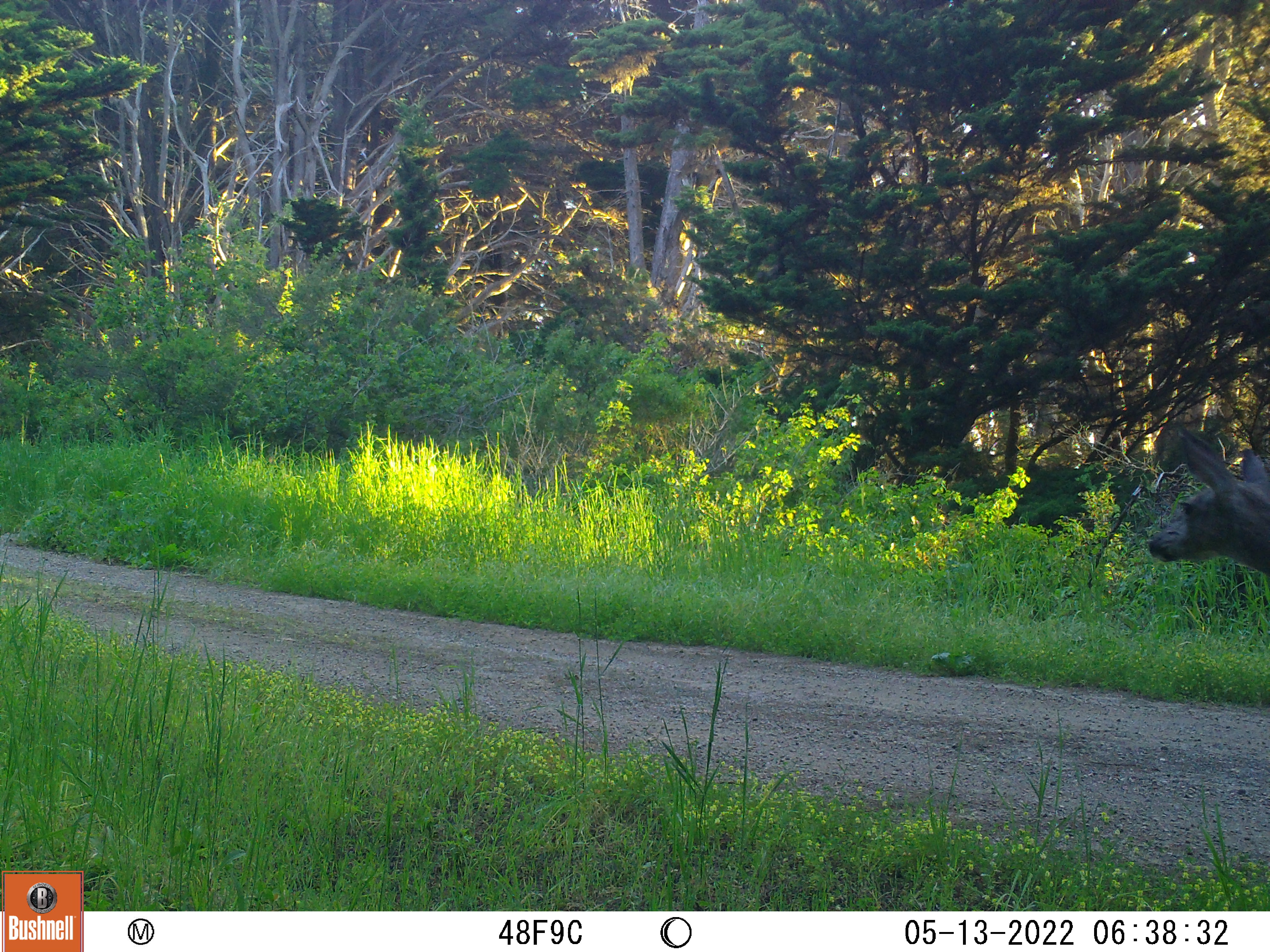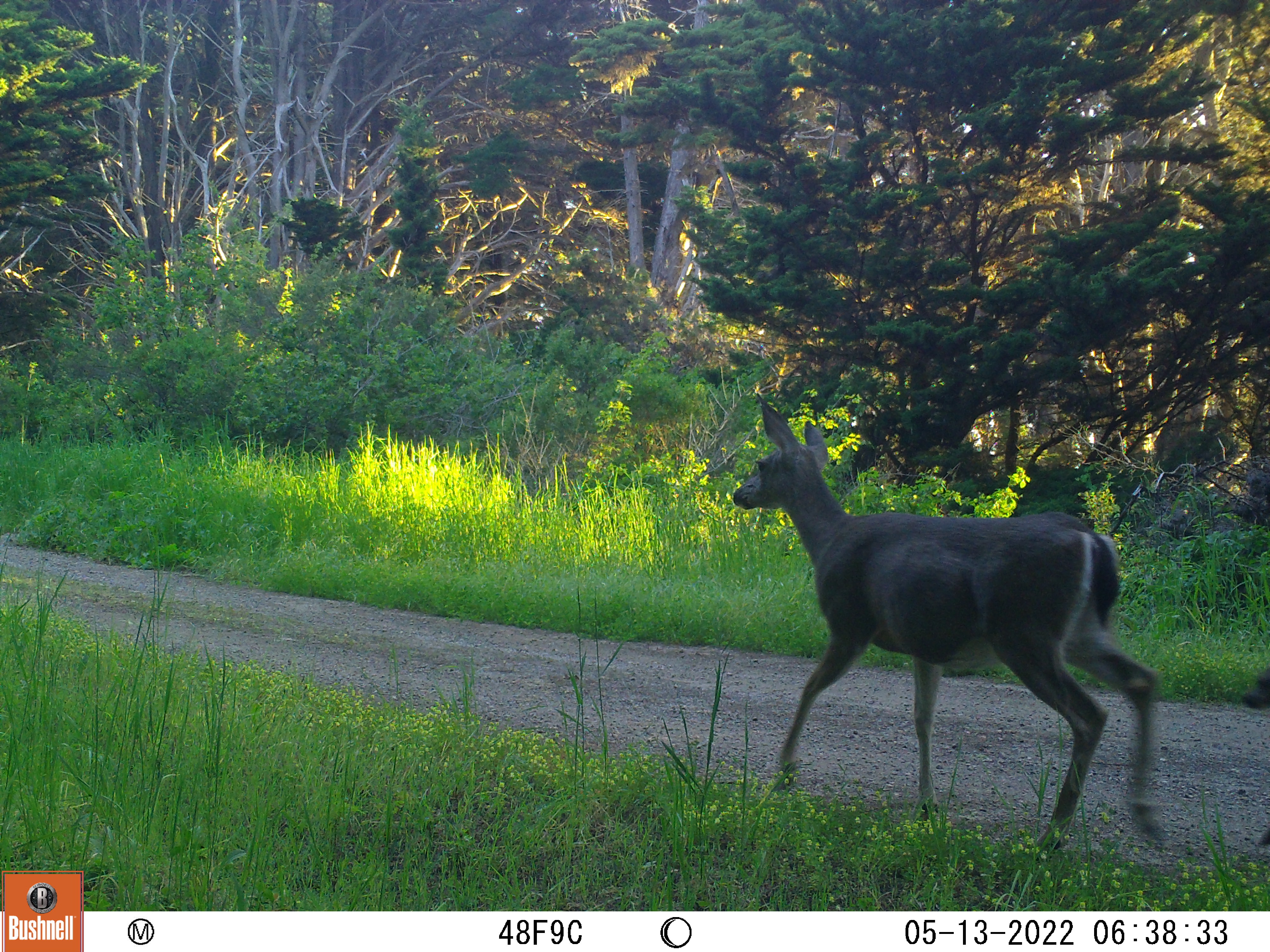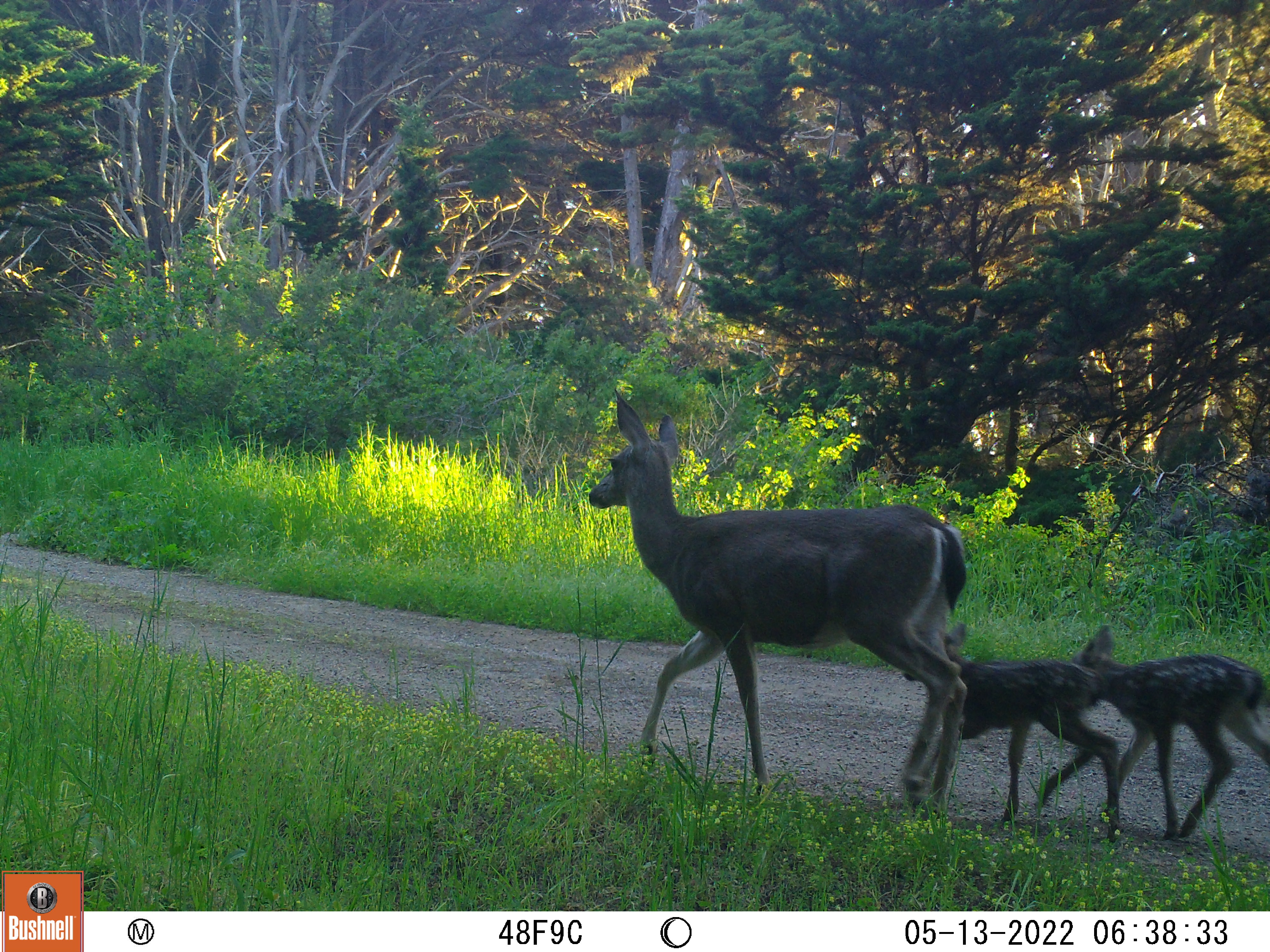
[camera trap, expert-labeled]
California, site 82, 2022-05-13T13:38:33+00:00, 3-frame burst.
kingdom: Animalia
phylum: Chordata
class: Mammalia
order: Artiodactyla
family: Cervidae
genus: Odocoileus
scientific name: Odocoileus hemionus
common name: mule deer